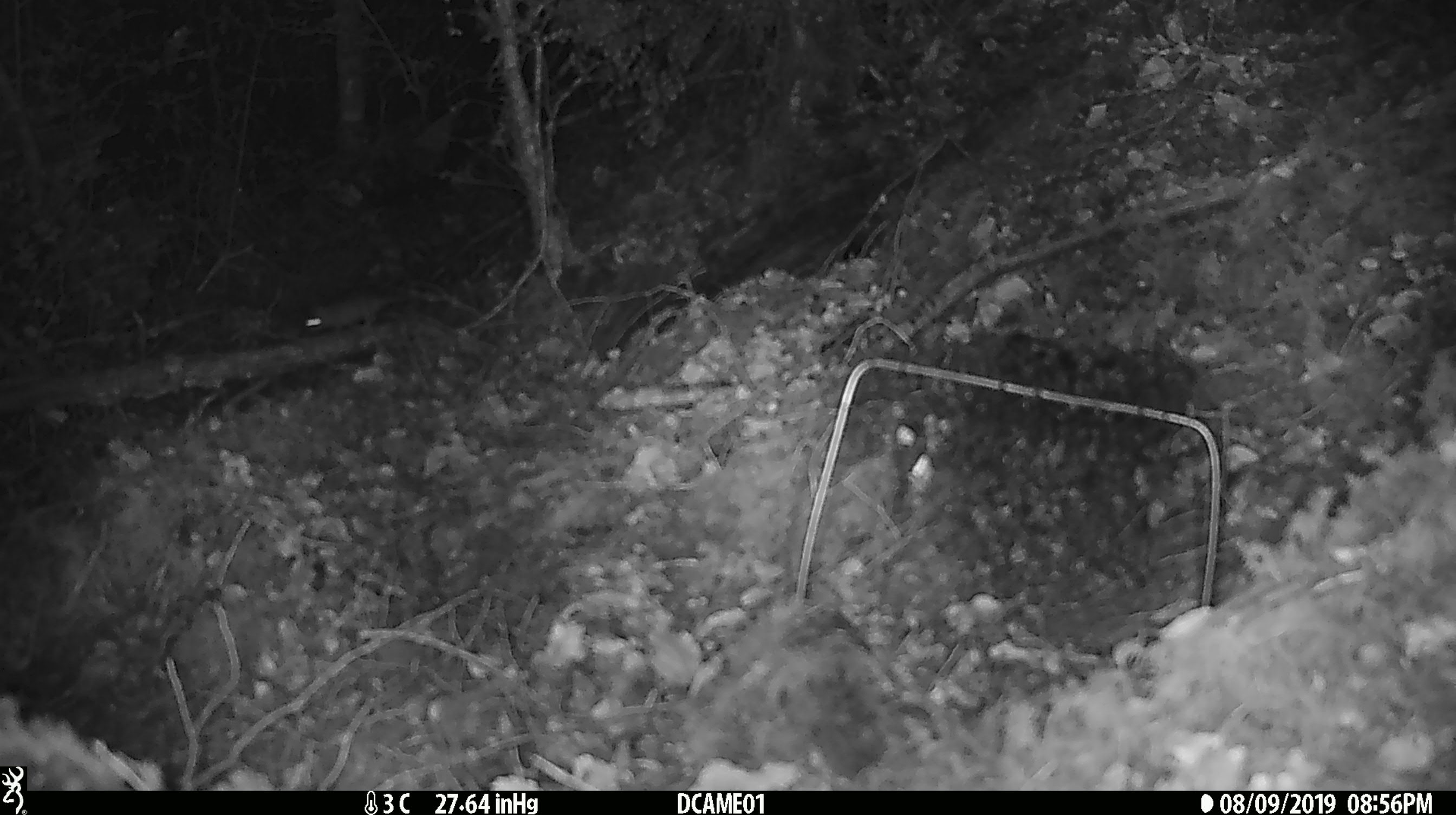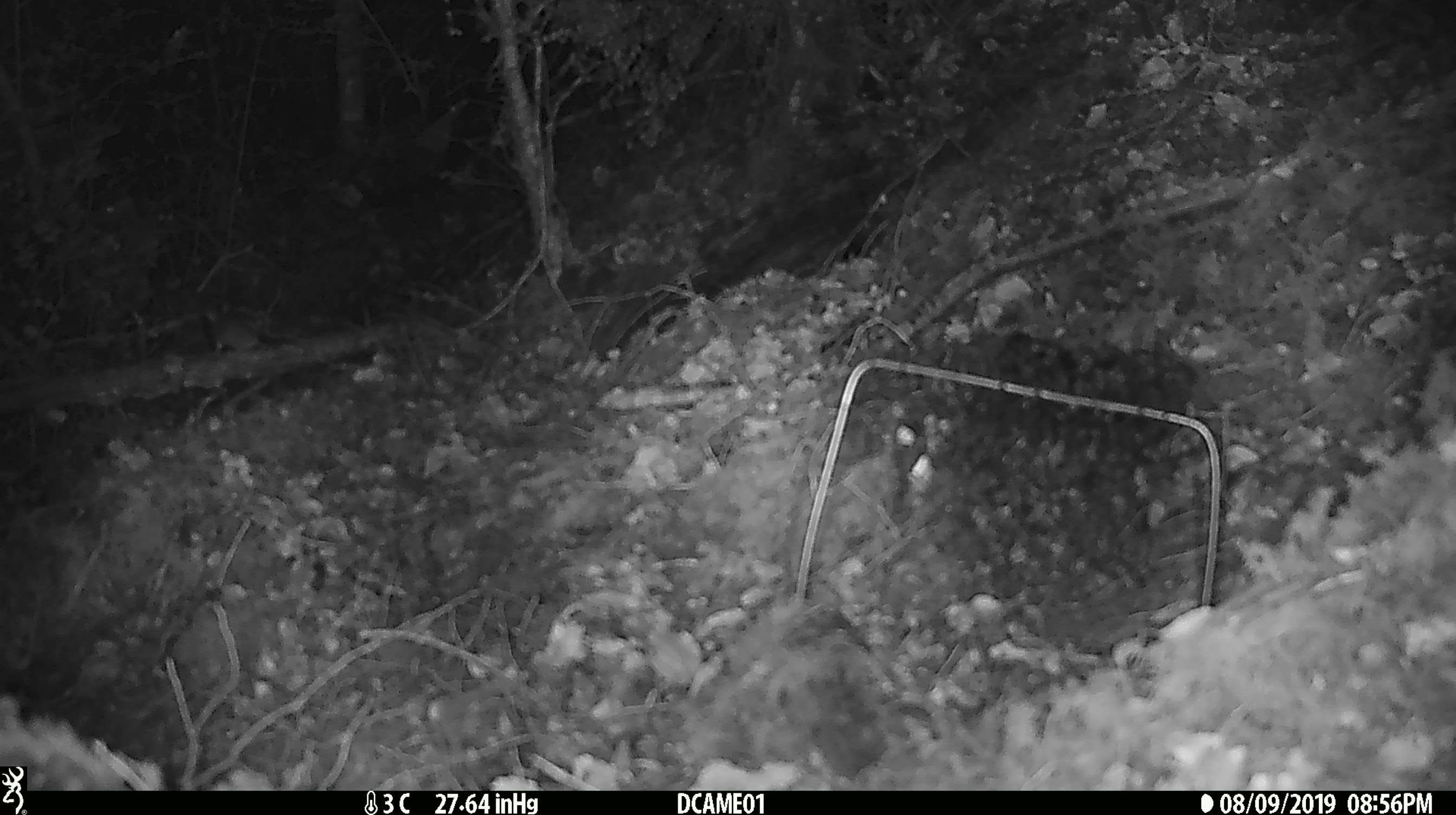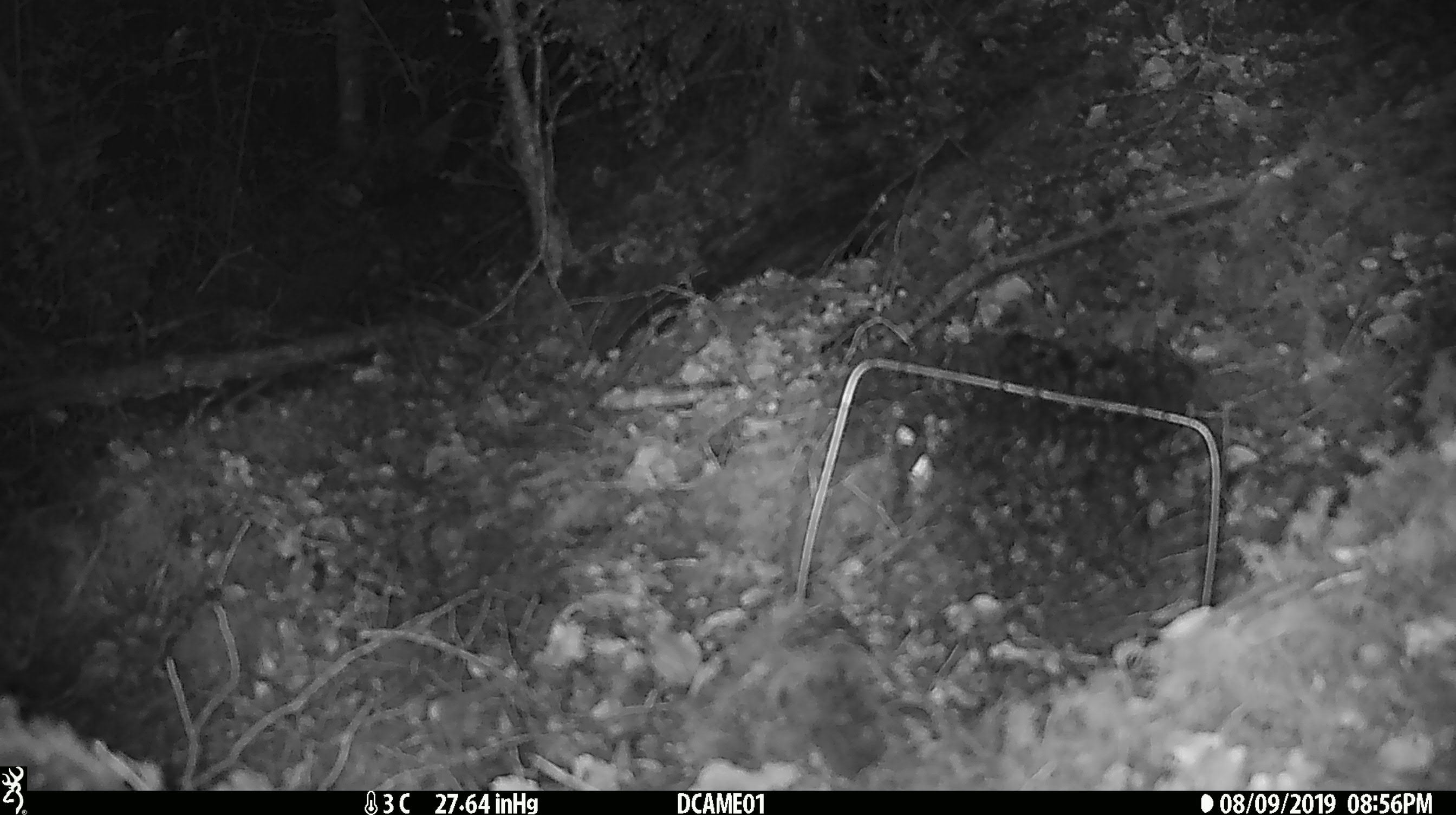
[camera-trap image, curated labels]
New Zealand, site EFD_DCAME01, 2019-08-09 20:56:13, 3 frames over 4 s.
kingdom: Animalia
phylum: Chordata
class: Mammalia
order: Rodentia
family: Muridae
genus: Mus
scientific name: Mus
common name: mouse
Mouse (Mus).